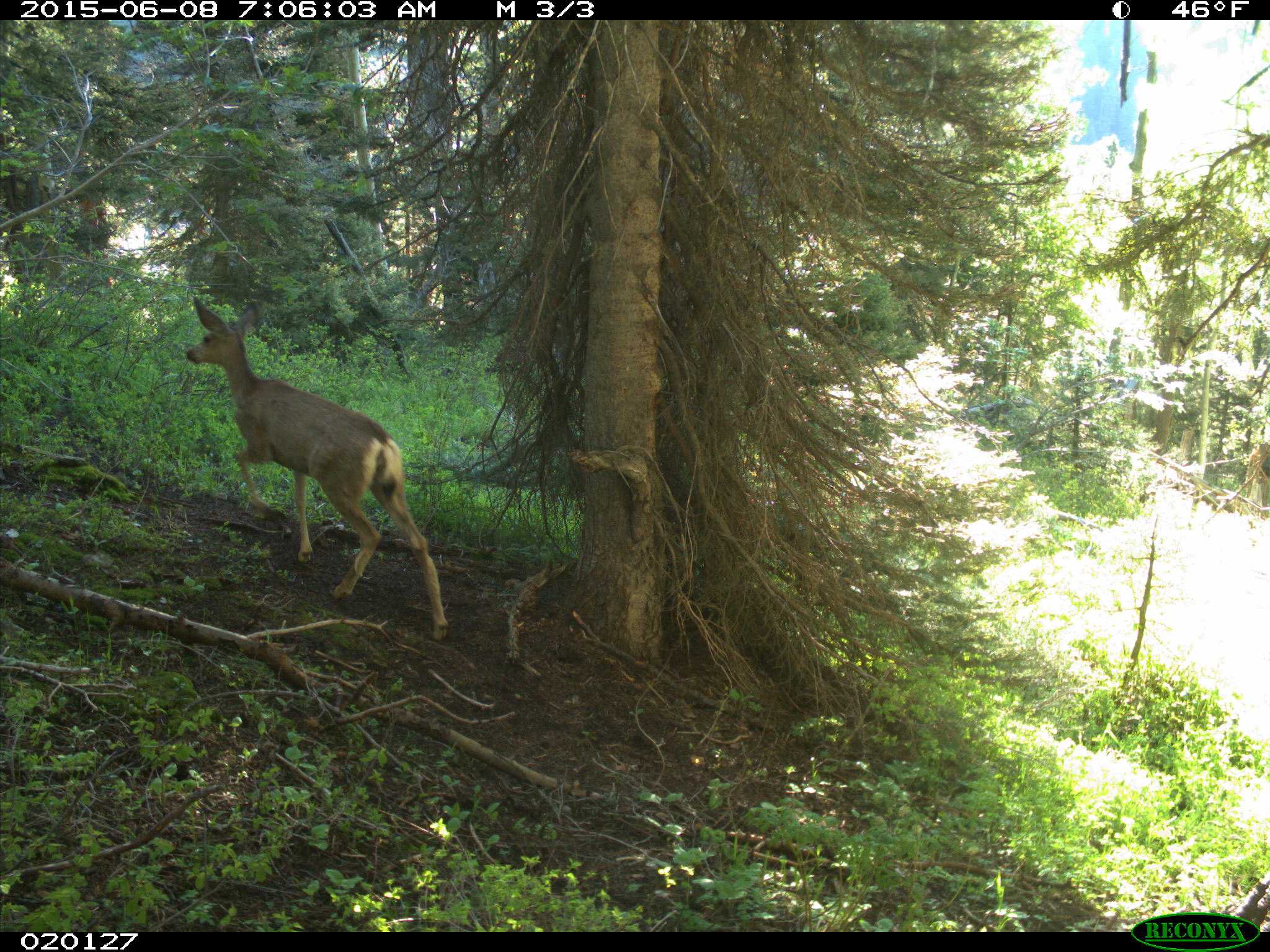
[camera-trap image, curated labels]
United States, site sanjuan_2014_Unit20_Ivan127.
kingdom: Animalia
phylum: Chordata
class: Mammalia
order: Artiodactyla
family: Cervidae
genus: Odocoileus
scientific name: Odocoileus hemionus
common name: mule deer